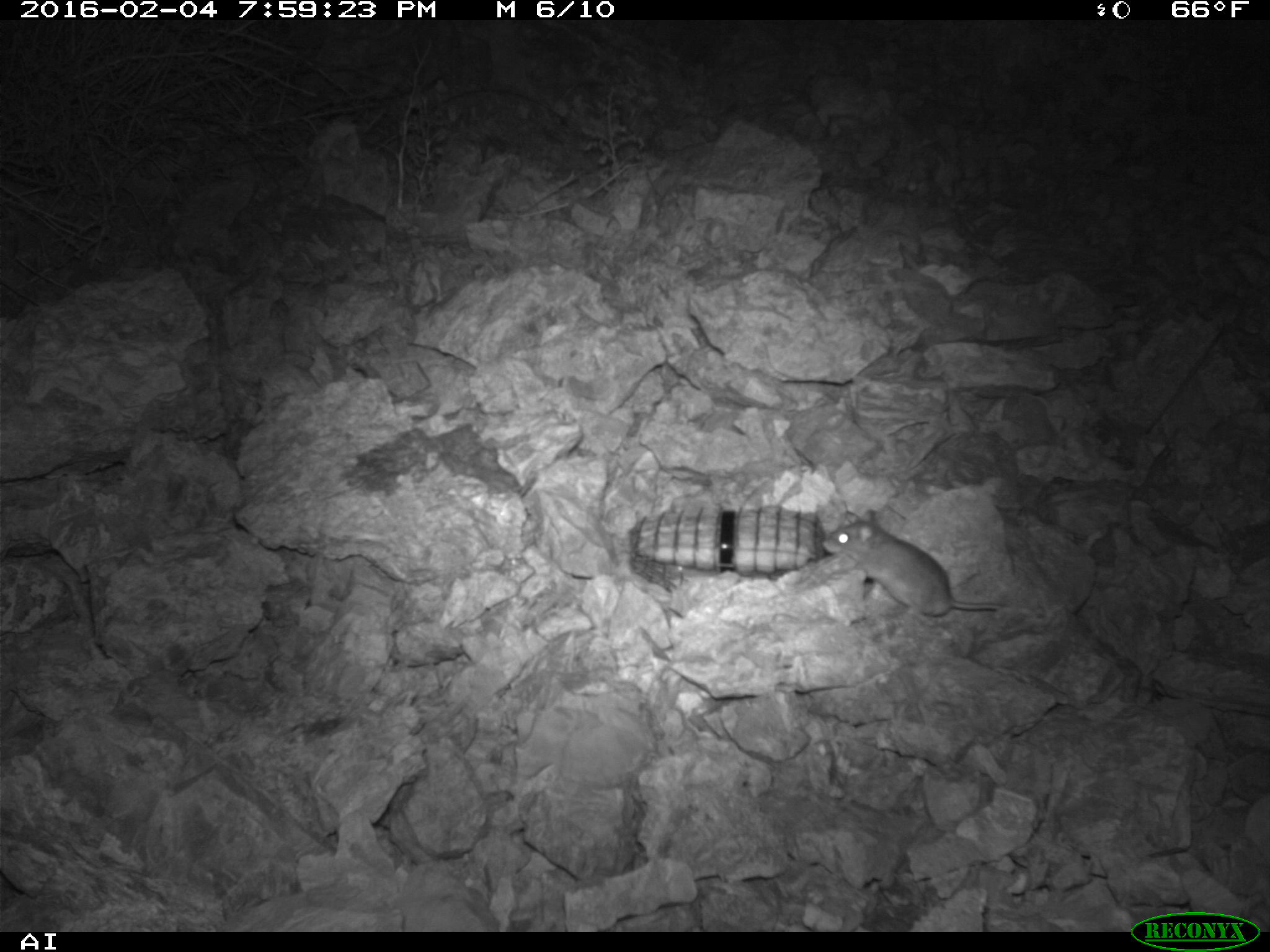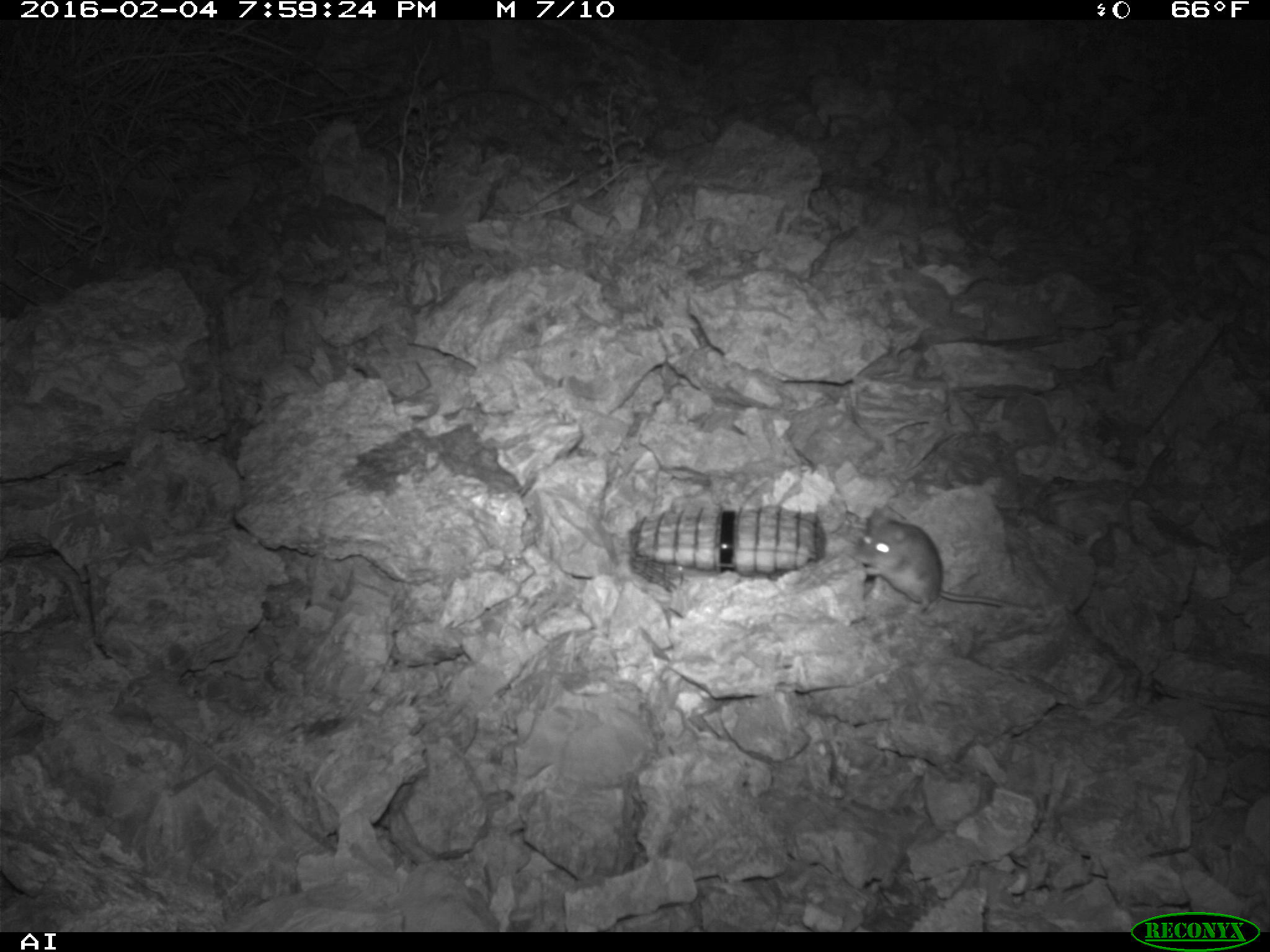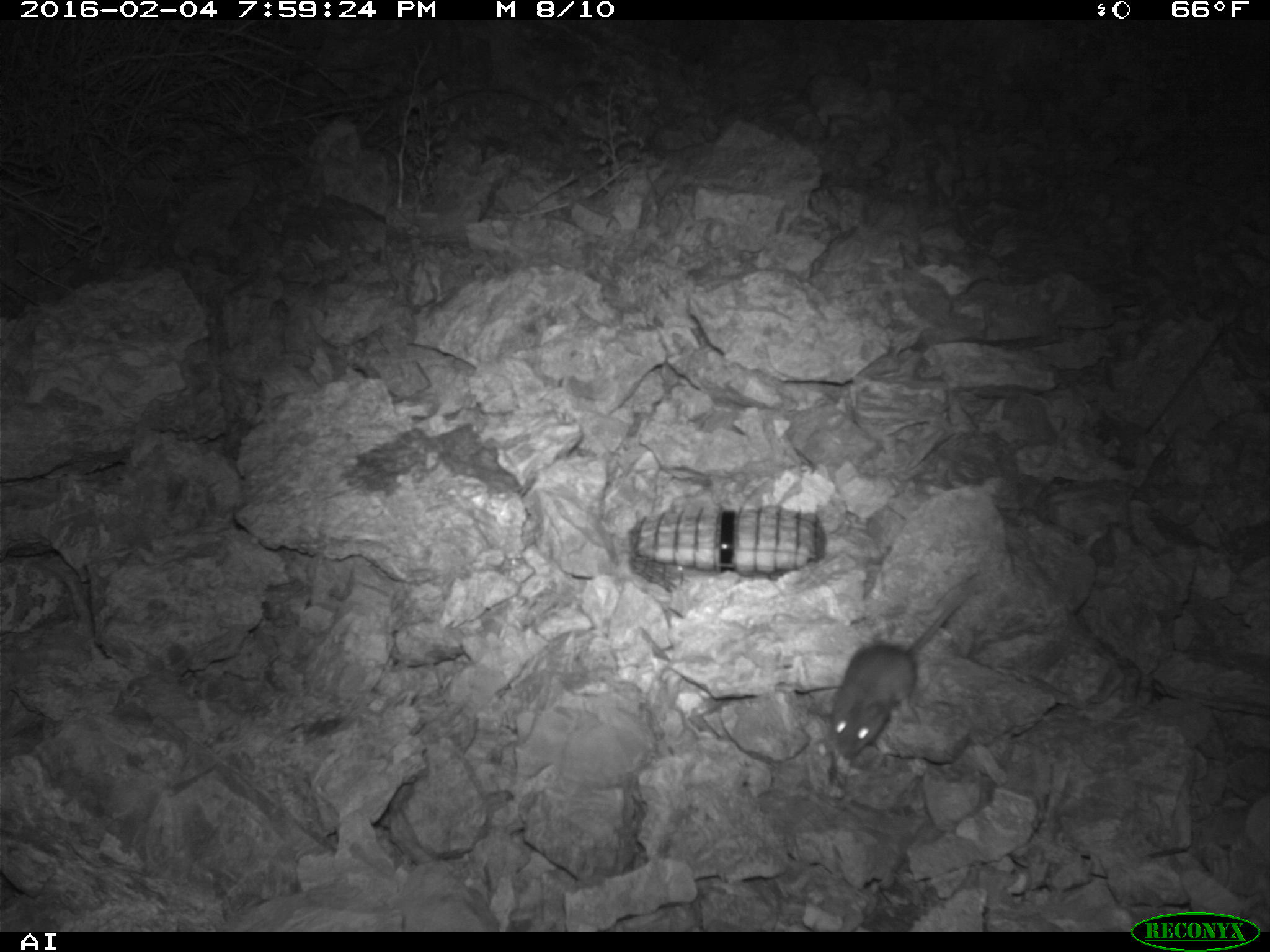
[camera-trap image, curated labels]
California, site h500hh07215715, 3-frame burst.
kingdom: Animalia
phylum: Chordata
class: Mammalia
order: Rodentia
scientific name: Rodentia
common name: rodent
Rodent (Rodentia).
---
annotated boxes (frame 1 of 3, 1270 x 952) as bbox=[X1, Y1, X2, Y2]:
rodent: bbox=[821, 509, 1005, 615]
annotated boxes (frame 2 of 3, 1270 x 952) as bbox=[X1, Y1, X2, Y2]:
rodent: bbox=[853, 500, 1019, 611]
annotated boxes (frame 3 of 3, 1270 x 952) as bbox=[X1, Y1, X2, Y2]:
rodent: bbox=[832, 566, 989, 760]